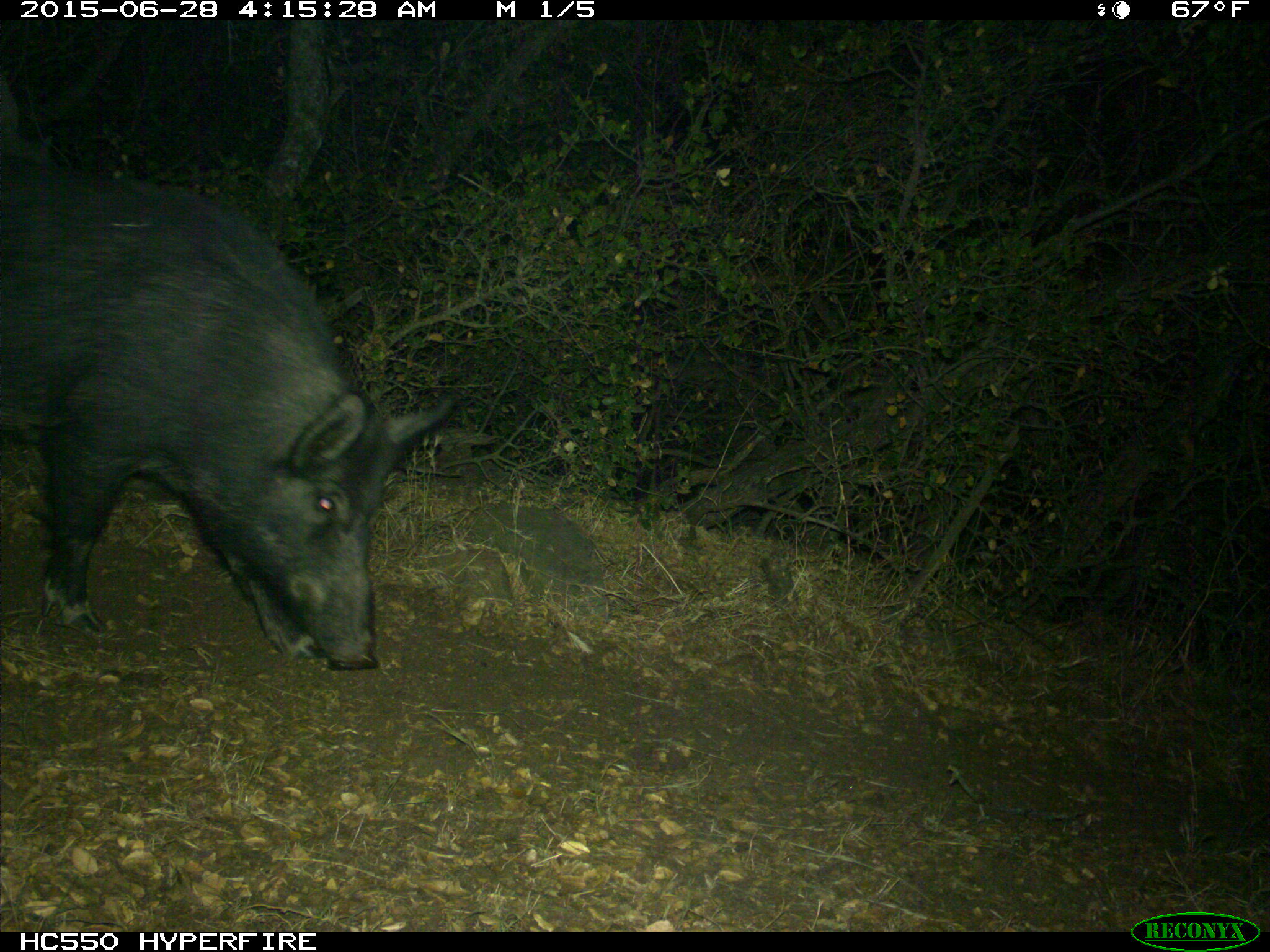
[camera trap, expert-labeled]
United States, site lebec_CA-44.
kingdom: Animalia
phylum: Chordata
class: Mammalia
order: Artiodactyla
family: Suidae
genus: Sus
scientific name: Sus scrofa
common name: wild boar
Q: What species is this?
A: Sus scrofa (wild boar).